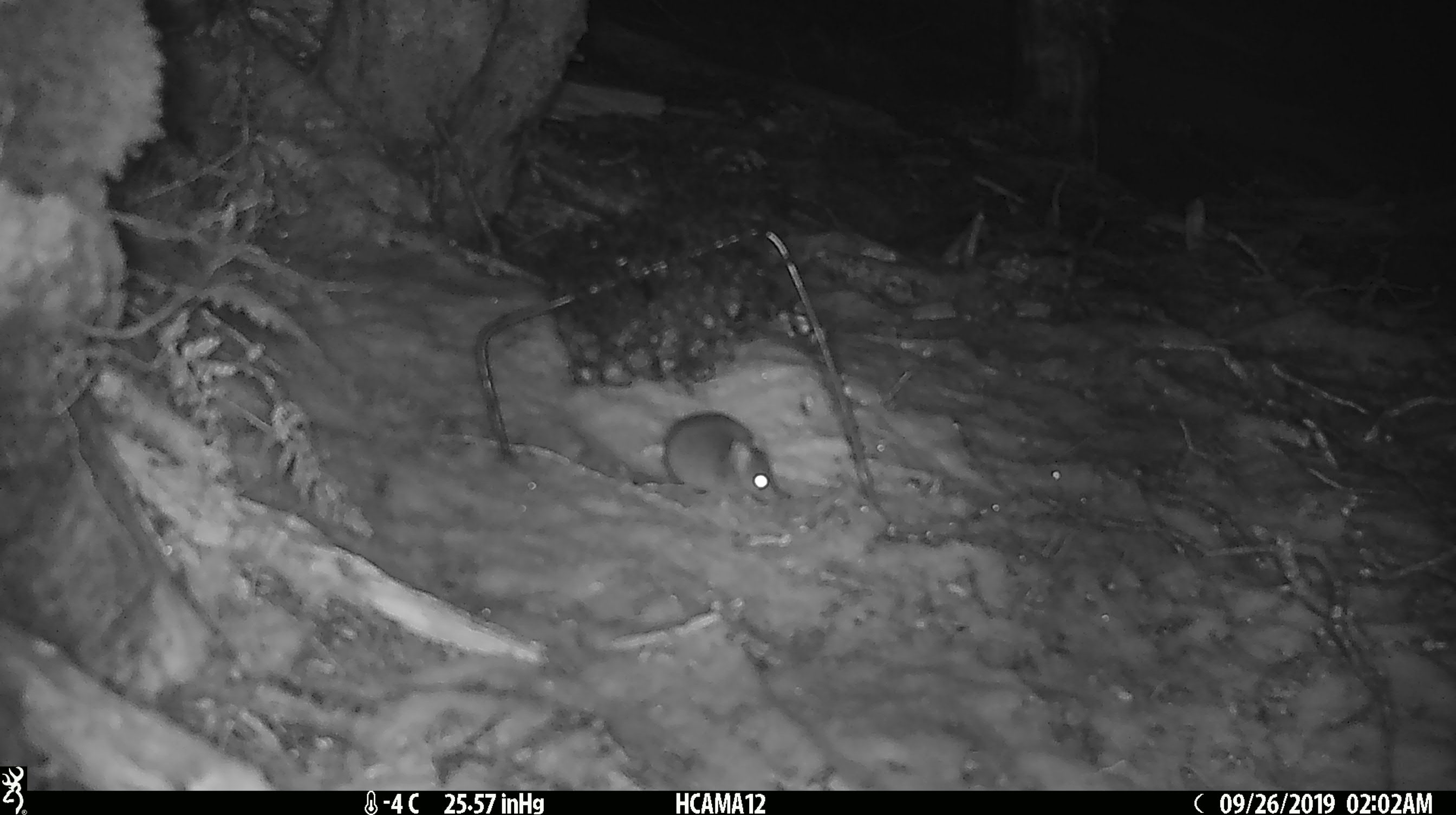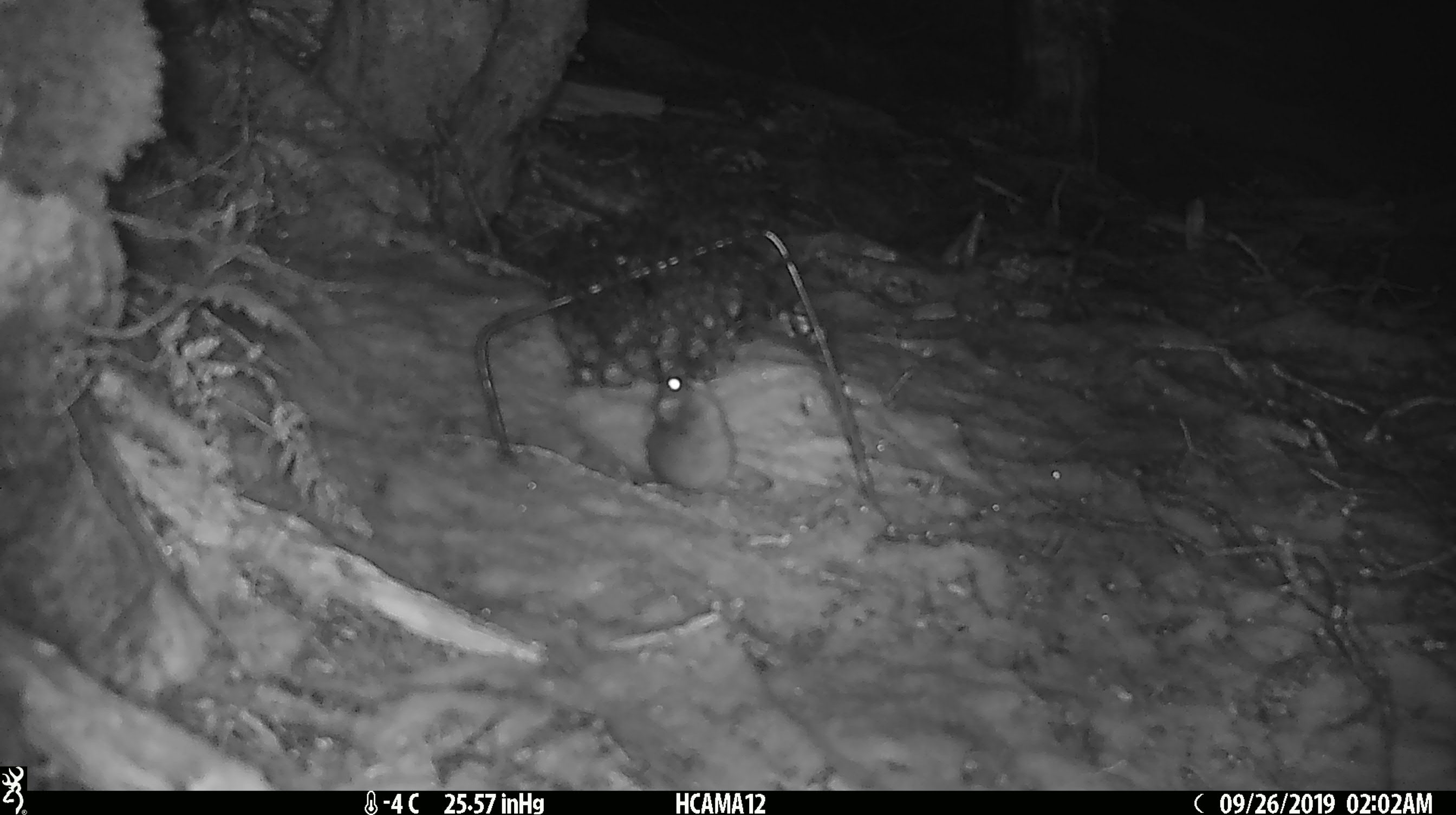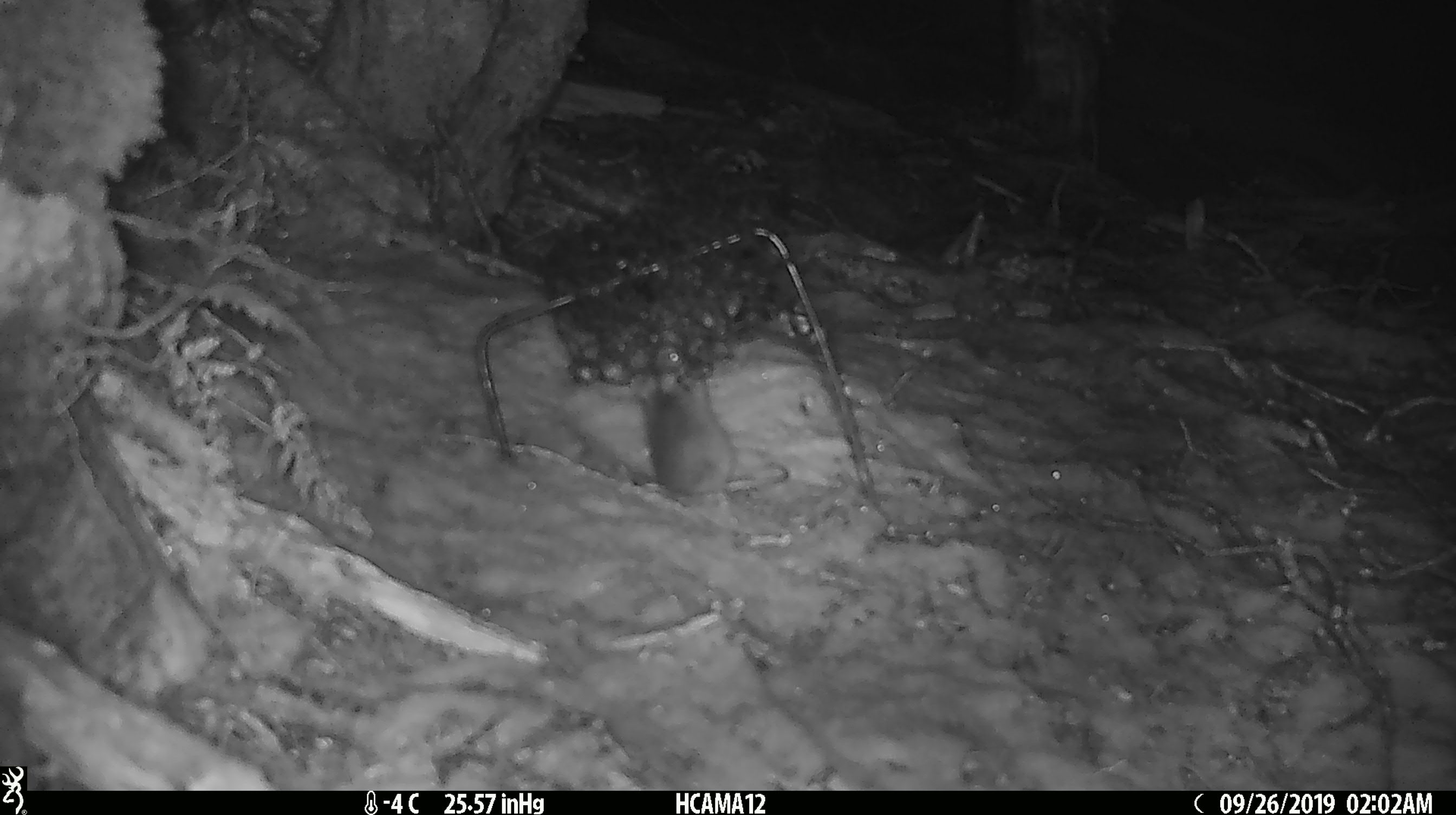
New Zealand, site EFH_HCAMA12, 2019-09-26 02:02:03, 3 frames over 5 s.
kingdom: Animalia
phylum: Chordata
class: Mammalia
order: Rodentia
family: Muridae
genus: Mus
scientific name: Mus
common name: mouse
Mouse (Mus).